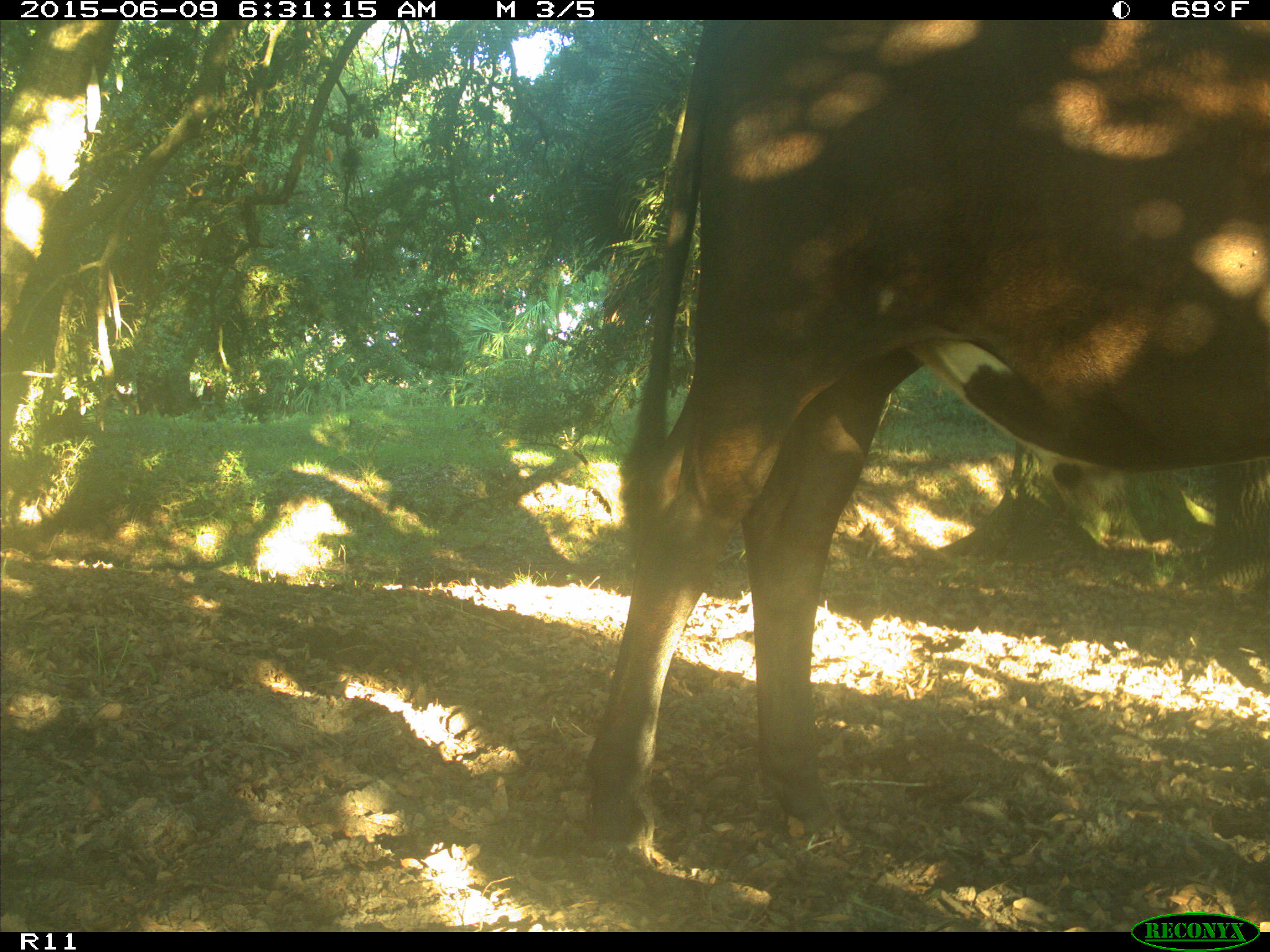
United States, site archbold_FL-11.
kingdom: Animalia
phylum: Chordata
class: Mammalia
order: Artiodactyla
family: Bovidae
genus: Bos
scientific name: Bos taurus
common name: domestic cow